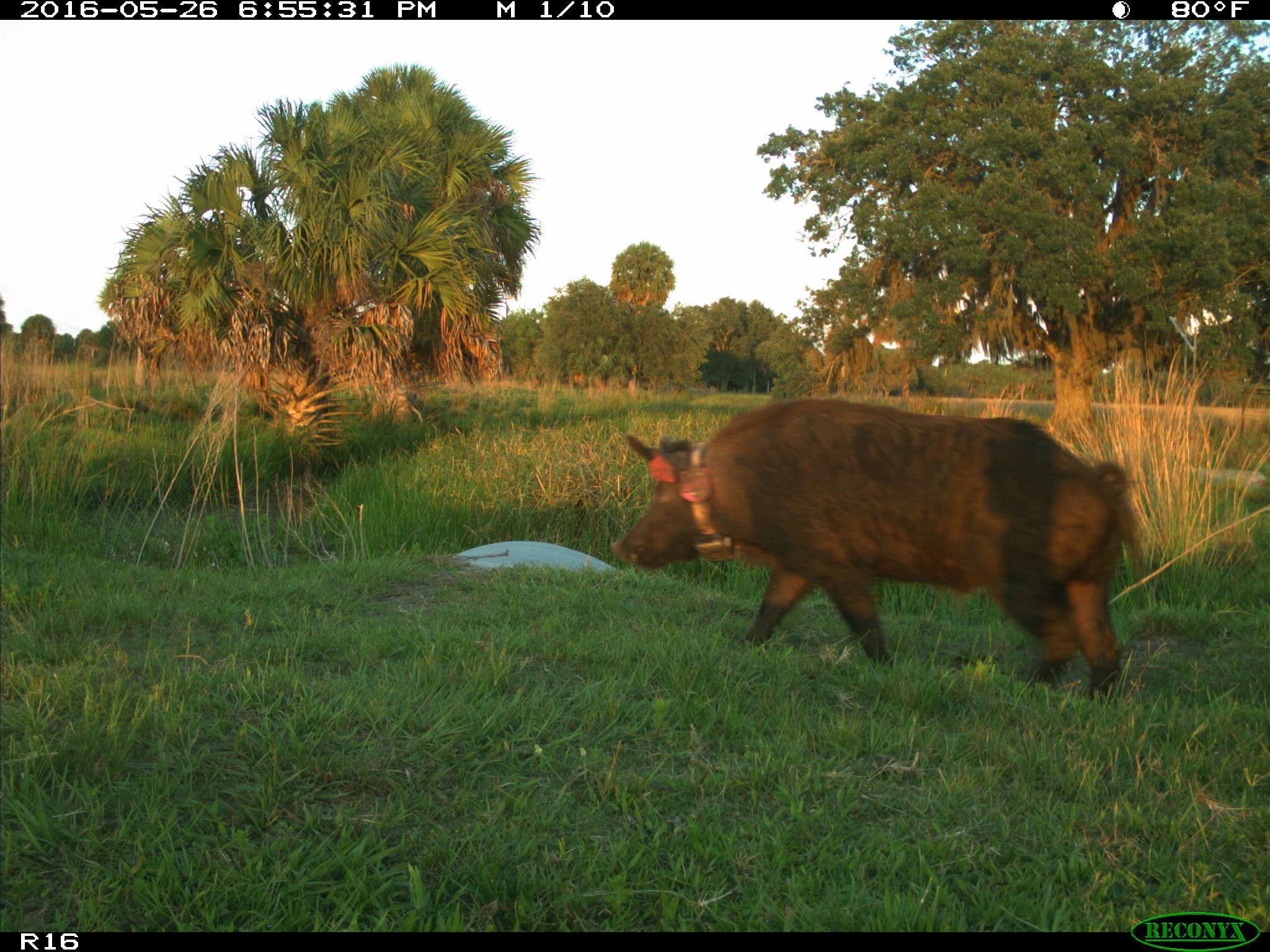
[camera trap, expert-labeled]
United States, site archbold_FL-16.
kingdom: Animalia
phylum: Chordata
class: Mammalia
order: Artiodactyla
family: Suidae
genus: Sus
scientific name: Sus scrofa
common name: wild boar